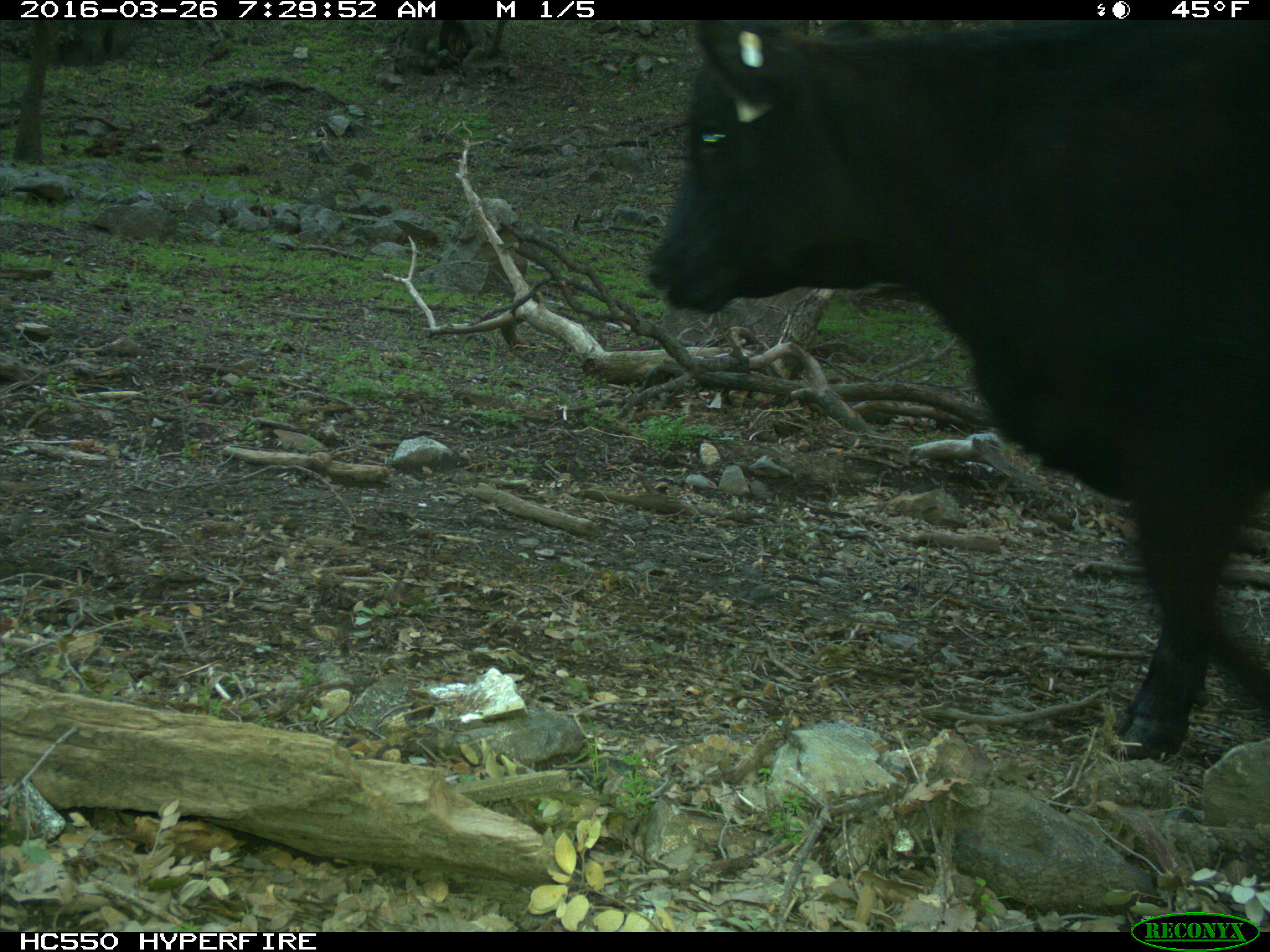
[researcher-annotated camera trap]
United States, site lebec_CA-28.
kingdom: Animalia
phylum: Chordata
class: Mammalia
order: Artiodactyla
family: Bovidae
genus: Bos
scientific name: Bos taurus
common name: domestic cow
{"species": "Bos taurus (domestic cow)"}